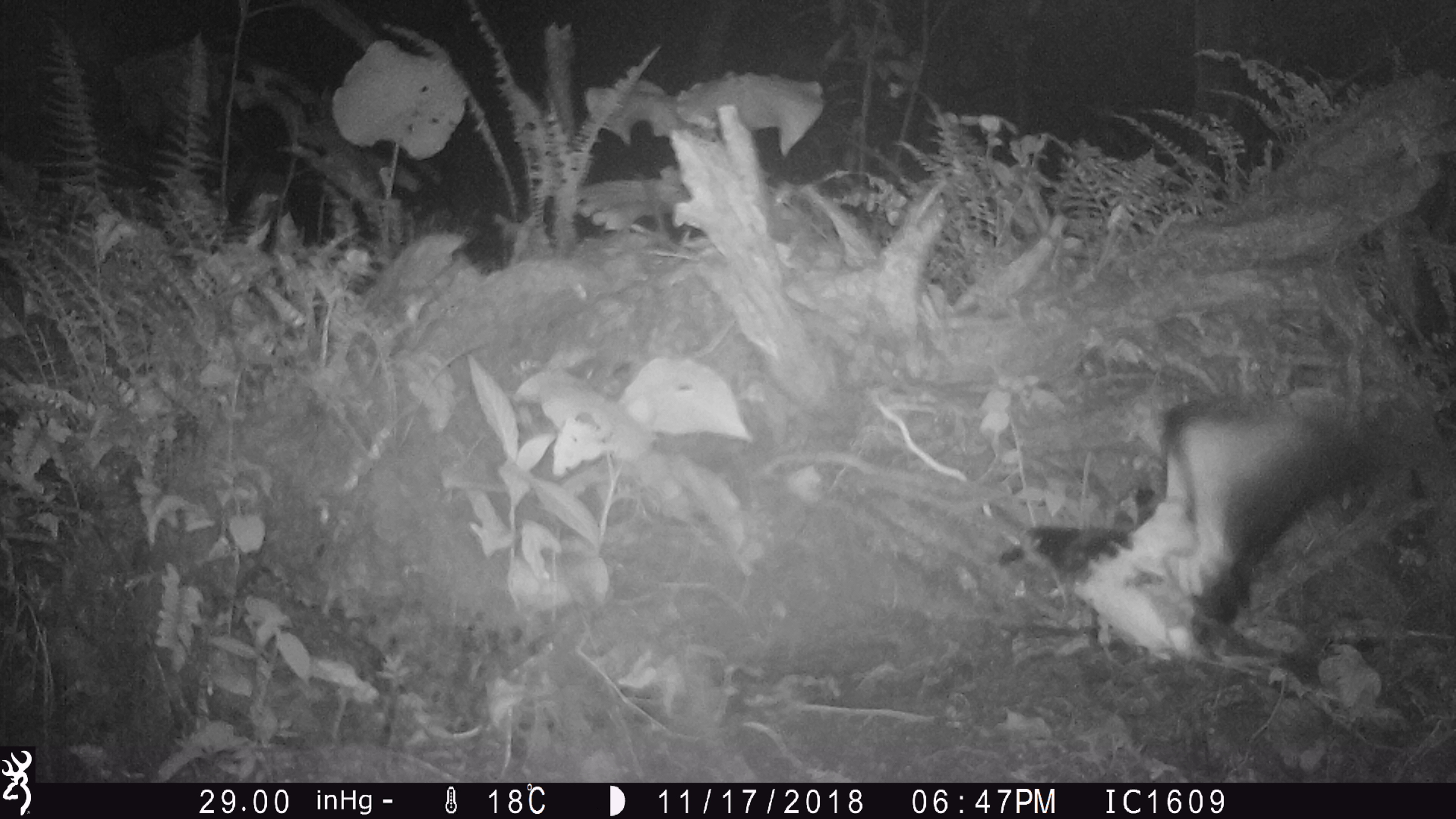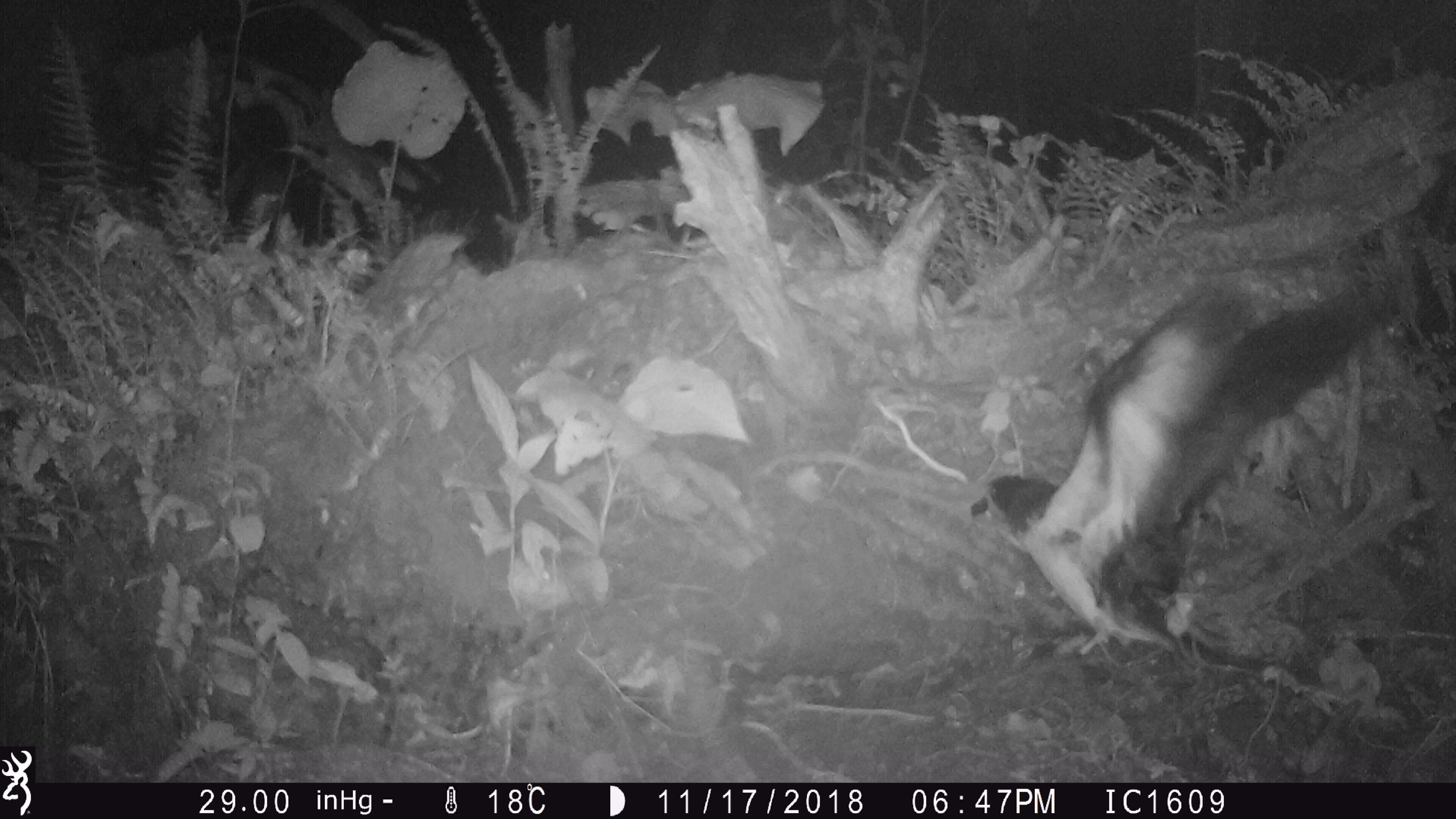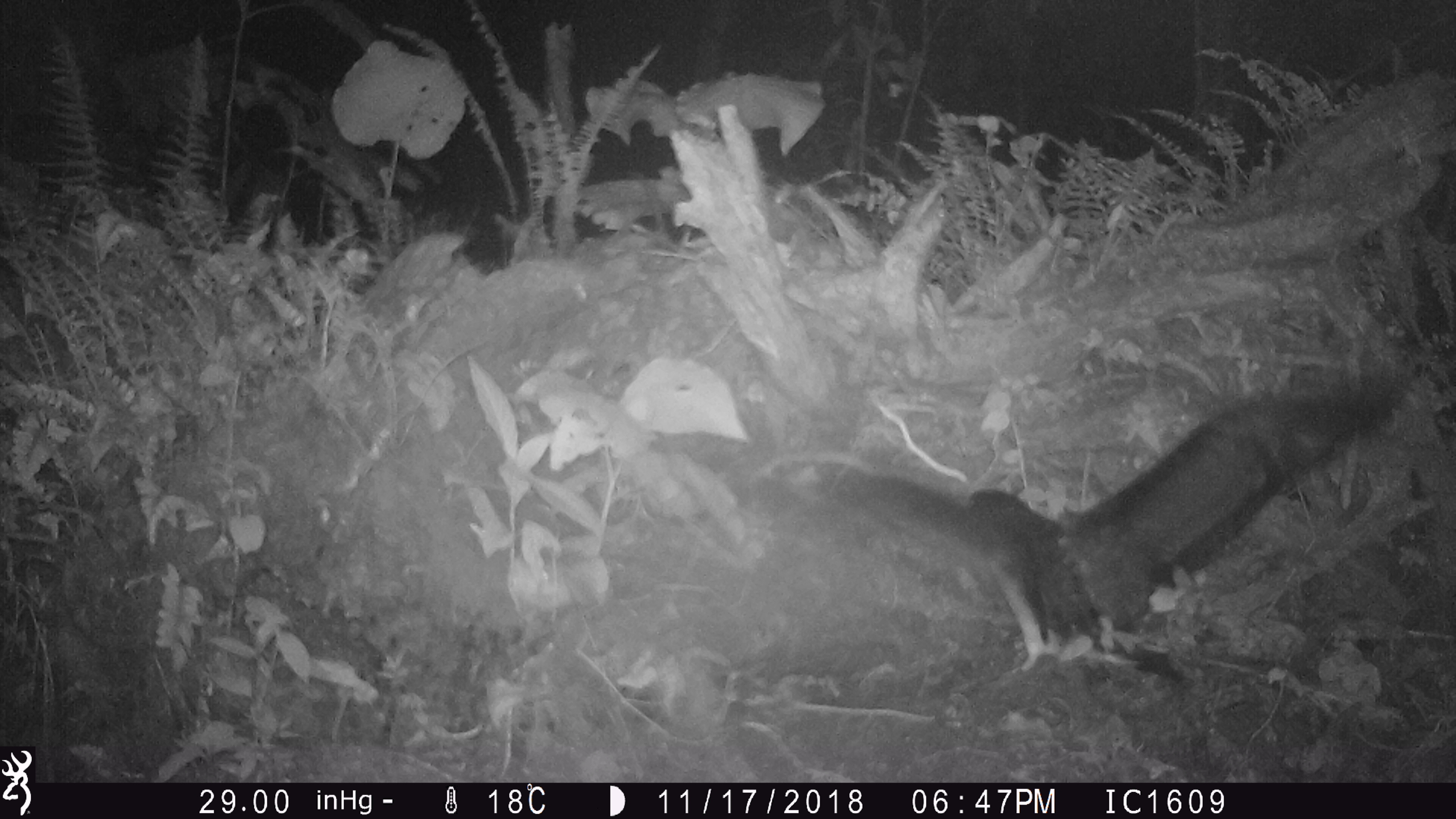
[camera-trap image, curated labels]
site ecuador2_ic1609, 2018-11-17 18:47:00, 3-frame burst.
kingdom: Animalia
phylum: Chordata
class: Aves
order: Procellariiformes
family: Procellariidae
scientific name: Procellariidae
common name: petrel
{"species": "petrel (Procellariidae)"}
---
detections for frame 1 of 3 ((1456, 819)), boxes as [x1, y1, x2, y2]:
petrel: [974, 378, 1434, 695]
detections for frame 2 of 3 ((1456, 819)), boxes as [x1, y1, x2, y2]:
petrel: [946, 254, 1428, 686]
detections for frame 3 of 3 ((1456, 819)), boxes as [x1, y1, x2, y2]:
petrel: [797, 365, 1418, 696]